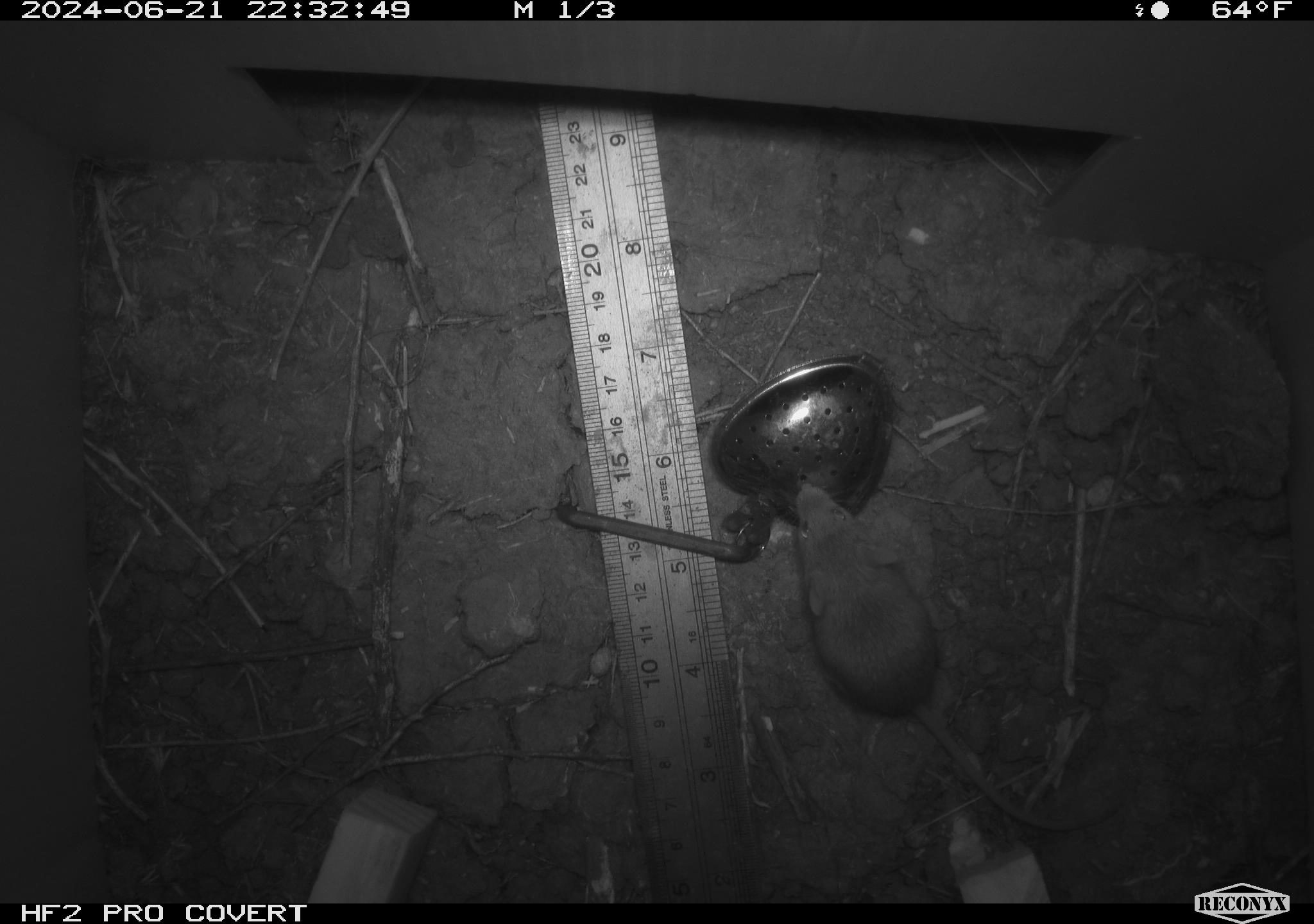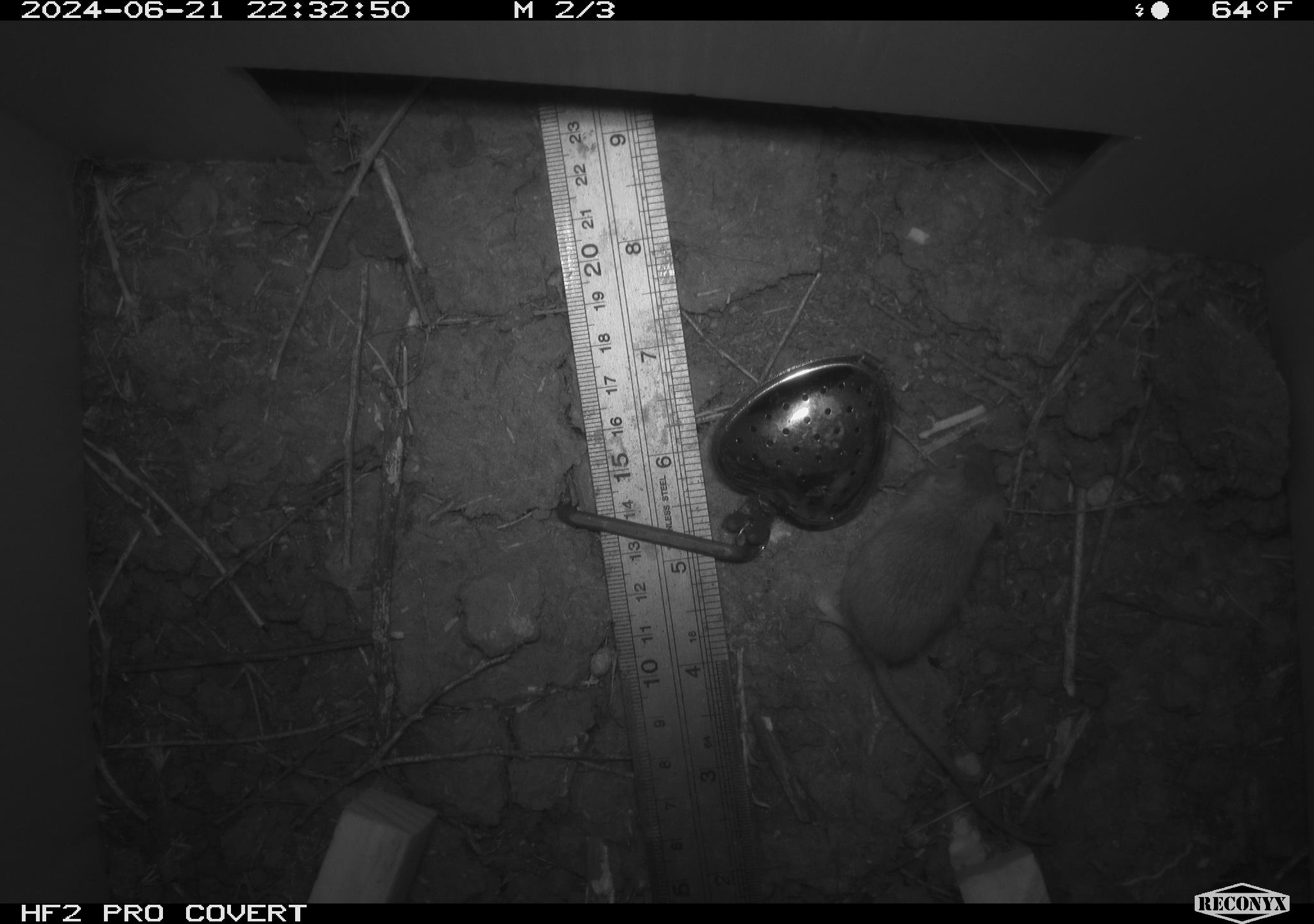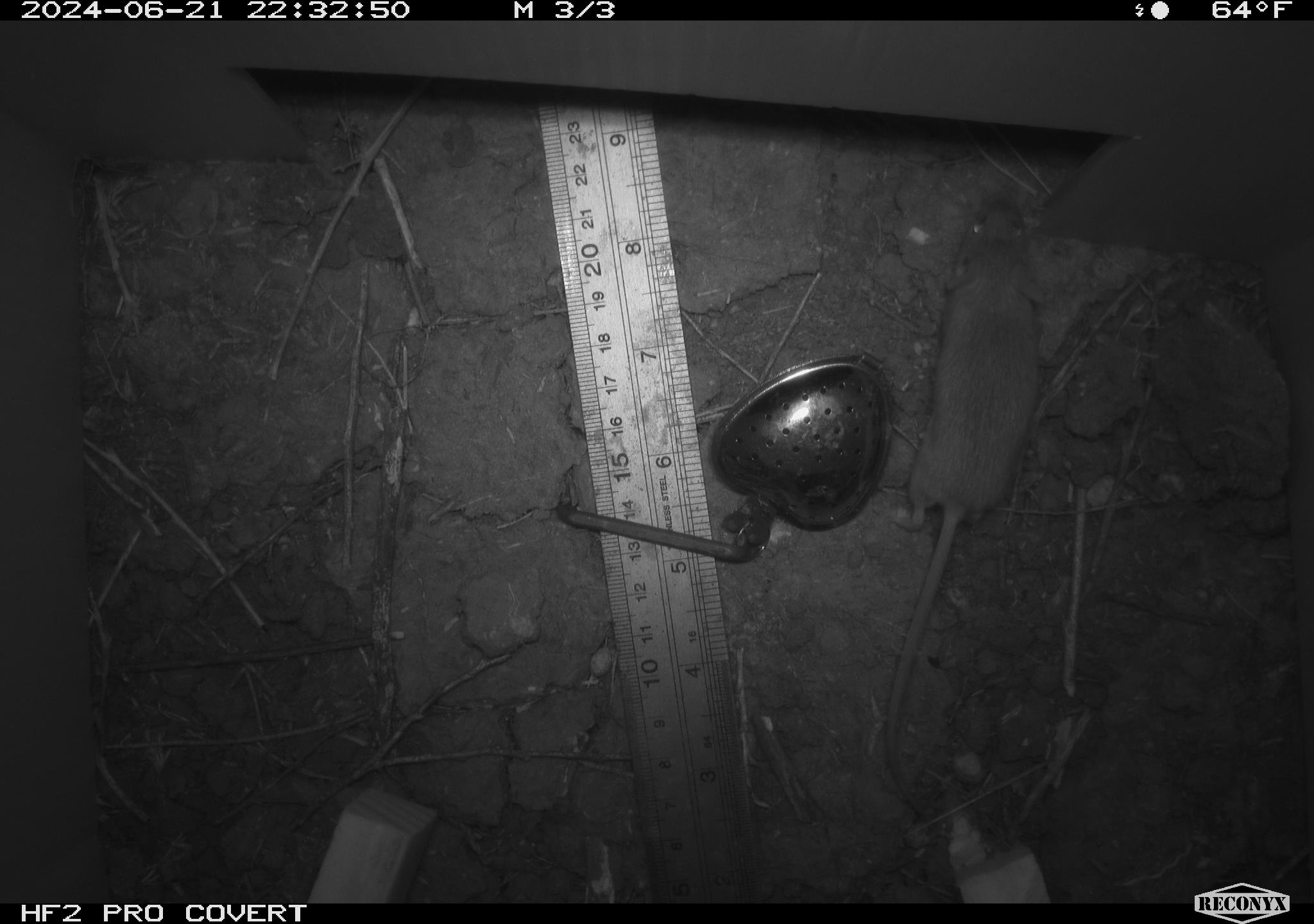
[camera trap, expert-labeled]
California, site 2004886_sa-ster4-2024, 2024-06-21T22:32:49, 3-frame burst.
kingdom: Animalia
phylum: Chordata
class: Mammalia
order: Rodentia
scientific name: Rodentia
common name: mouse species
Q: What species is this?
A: Mouse species (Rodentia).